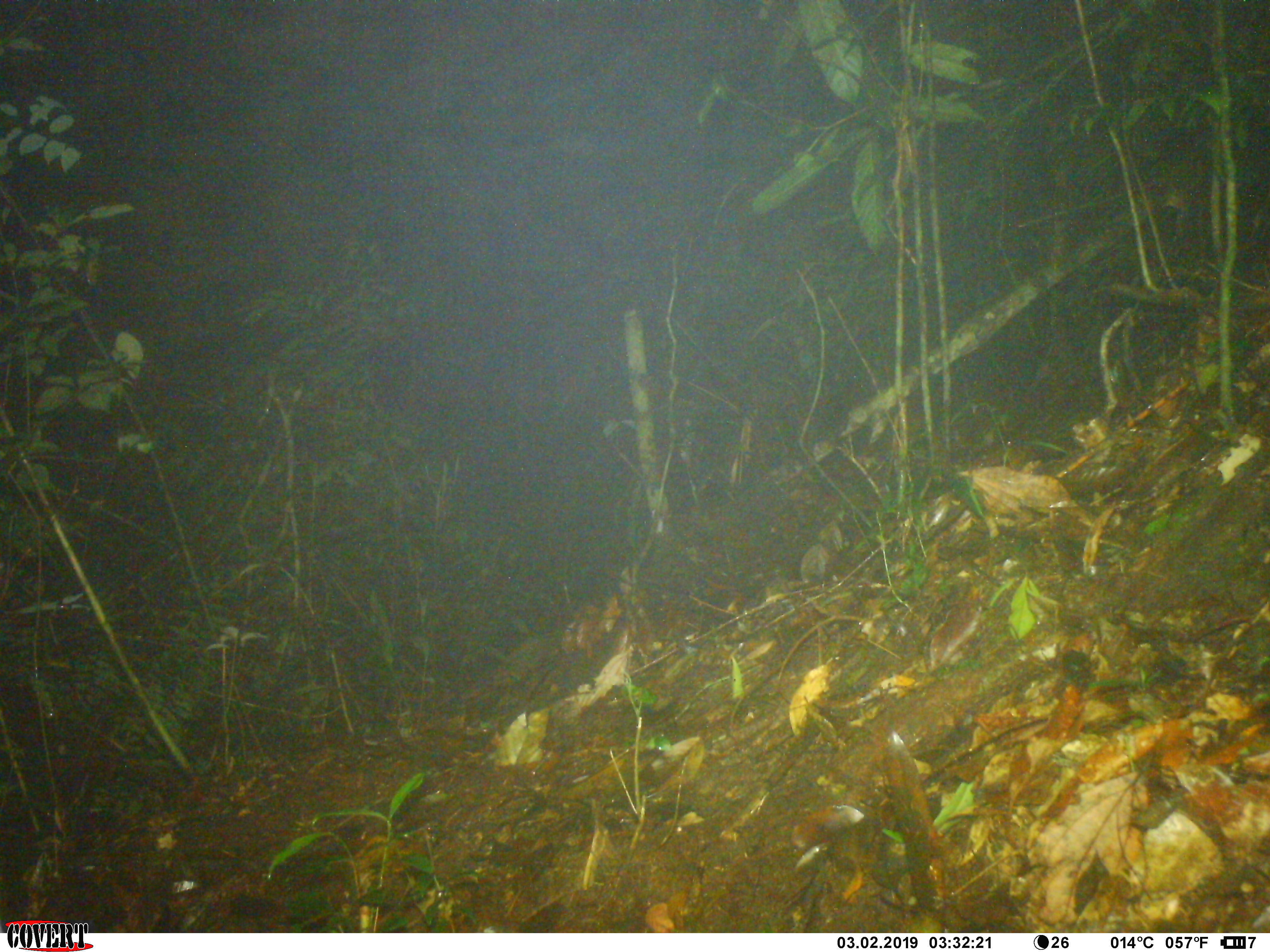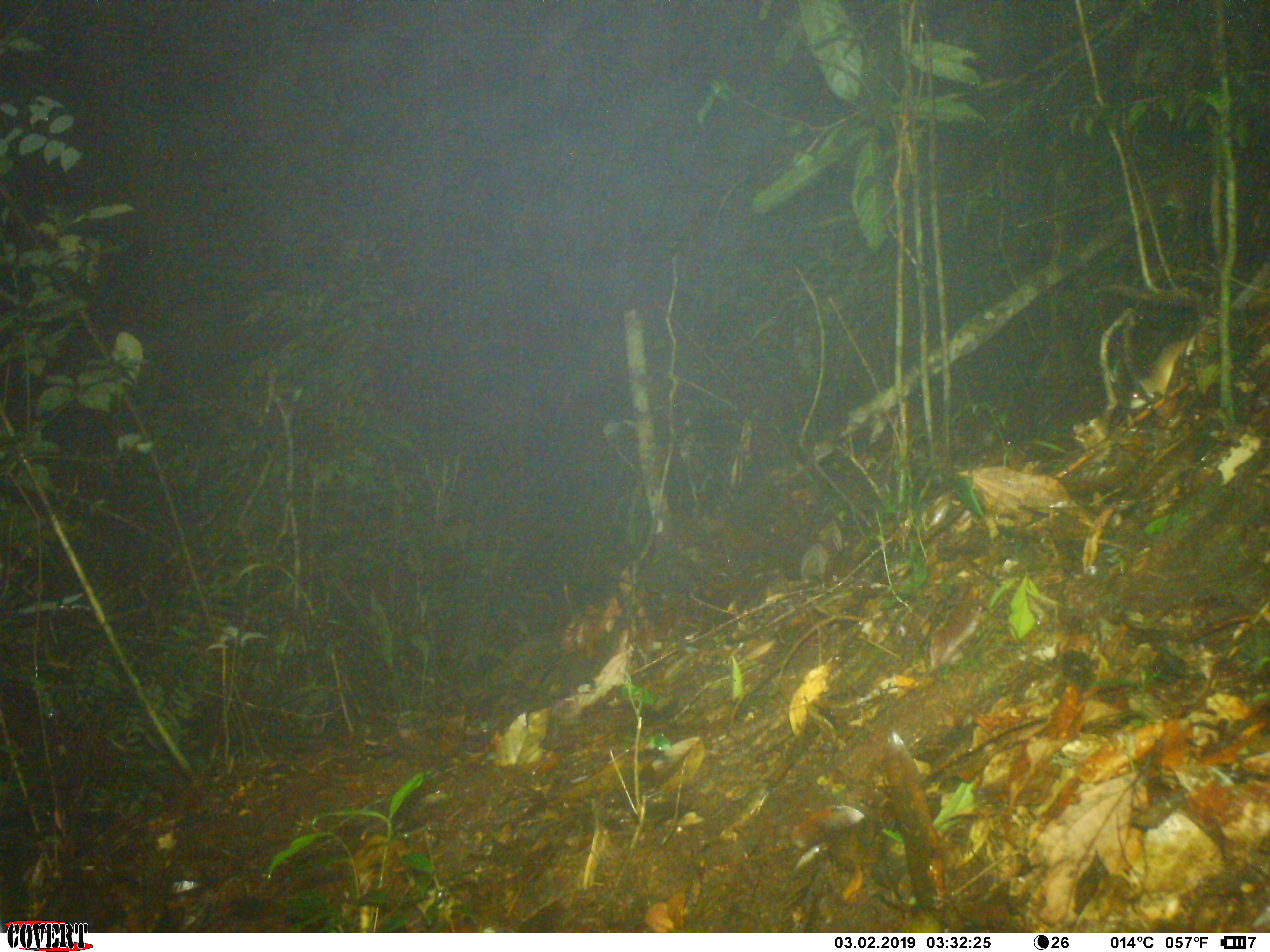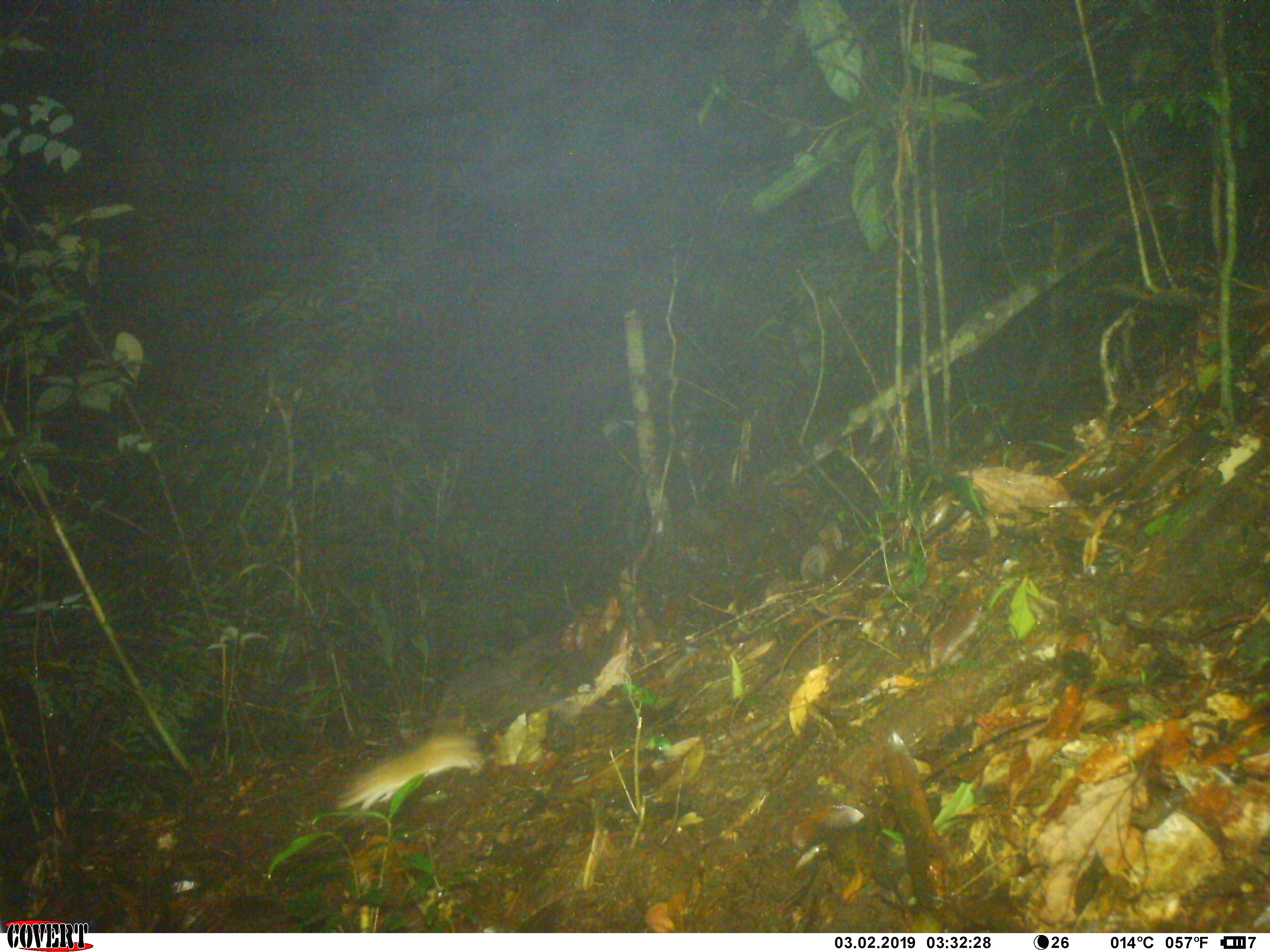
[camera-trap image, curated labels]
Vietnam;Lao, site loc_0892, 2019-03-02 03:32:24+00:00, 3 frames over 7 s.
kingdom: Animalia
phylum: Chordata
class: Mammalia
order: Rodentia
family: Muridae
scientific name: Muridae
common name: old-world mice and rats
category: unidentified murid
Unidentified murid (old-world mice and rats) (Muridae). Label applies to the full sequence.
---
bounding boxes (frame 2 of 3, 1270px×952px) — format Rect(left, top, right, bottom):
unidentified murid: Rect(1128, 335, 1196, 409)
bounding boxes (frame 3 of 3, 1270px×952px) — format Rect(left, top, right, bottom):
unidentified murid: Rect(333, 660, 578, 809)